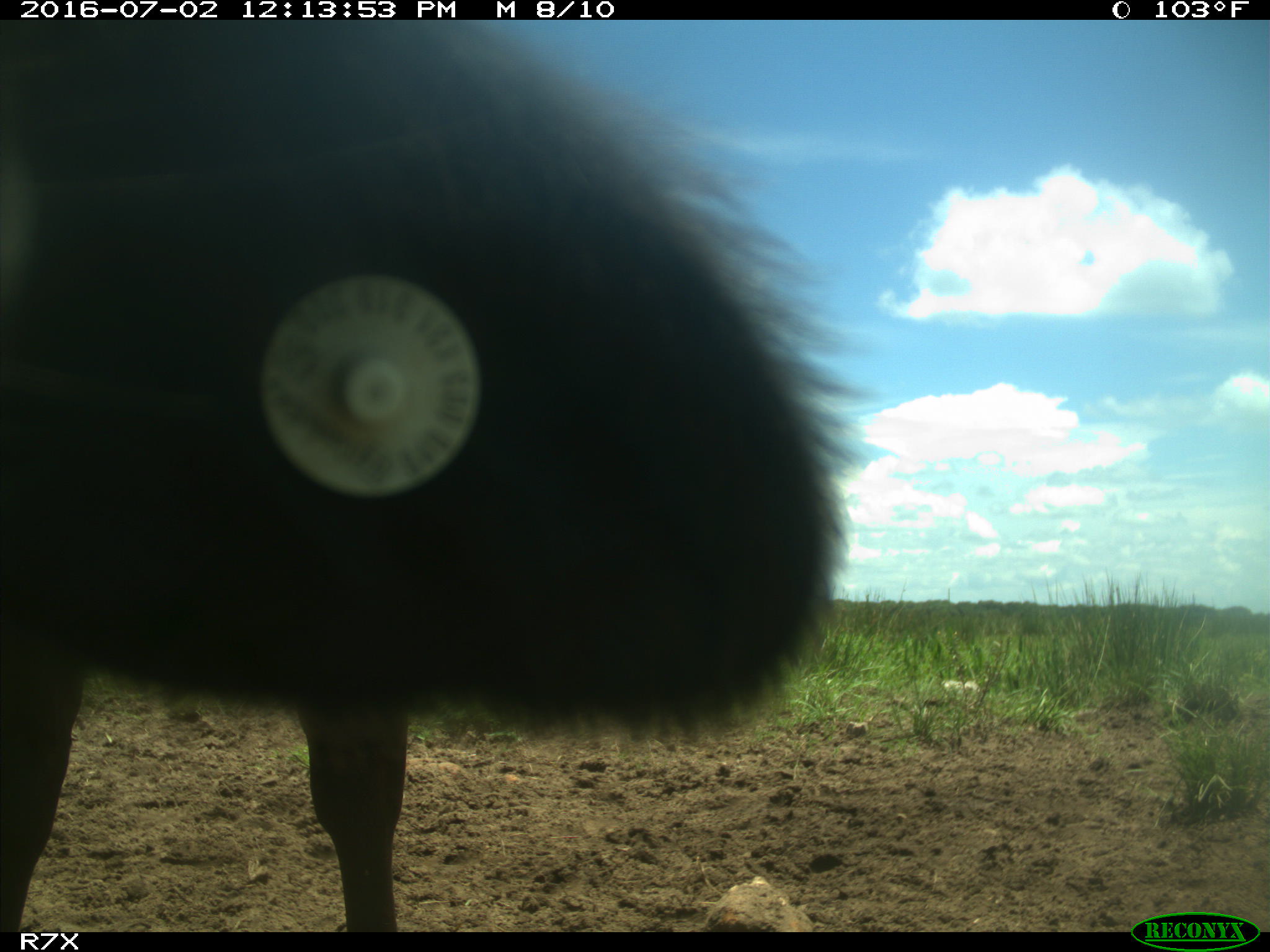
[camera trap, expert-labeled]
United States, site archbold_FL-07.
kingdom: Animalia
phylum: Chordata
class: Mammalia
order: Artiodactyla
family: Bovidae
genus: Bos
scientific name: Bos taurus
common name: domestic cow